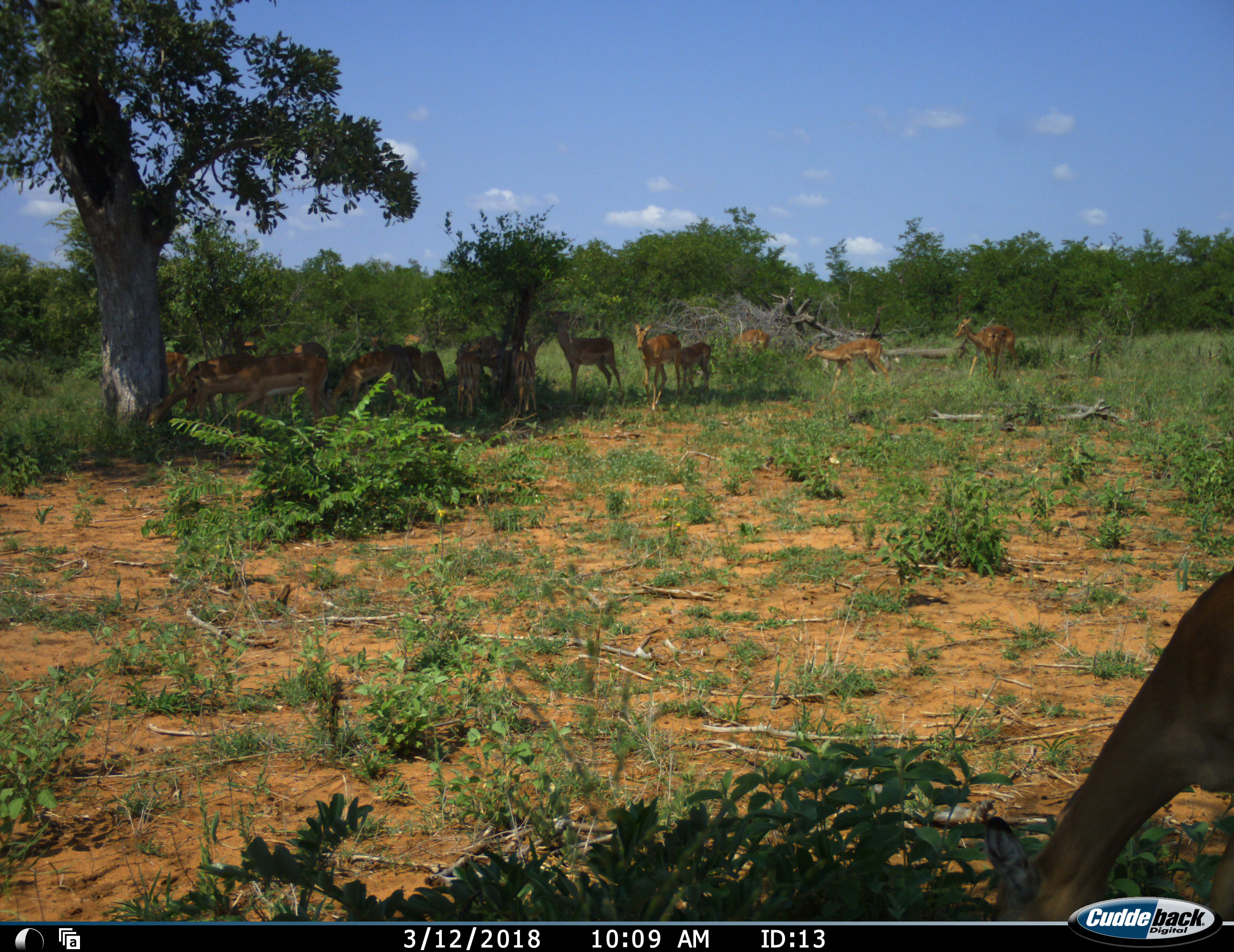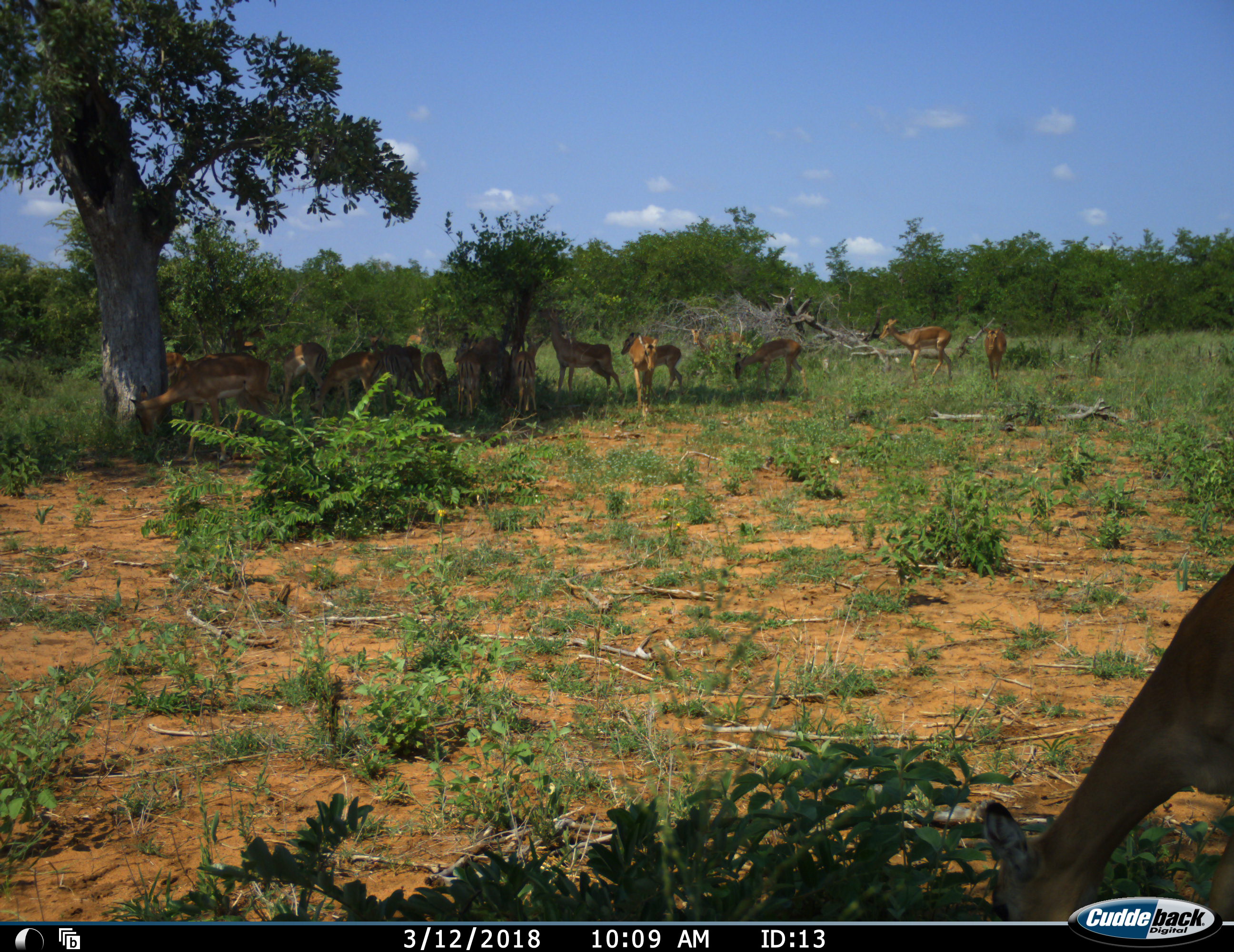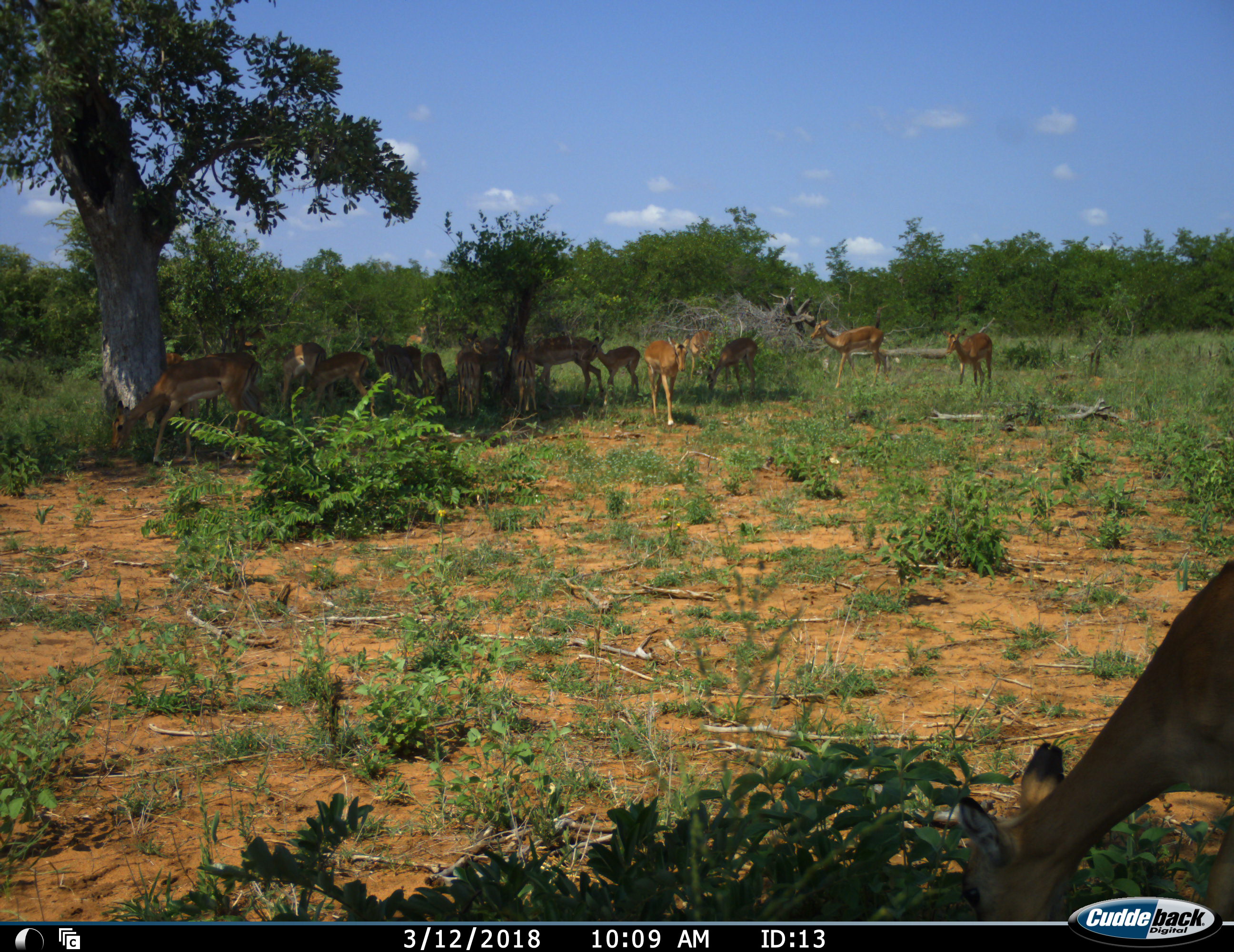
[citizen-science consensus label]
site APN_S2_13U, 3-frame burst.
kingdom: Animalia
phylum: Chordata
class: Mammalia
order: Artiodactyla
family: Bovidae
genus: Aepyceros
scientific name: Aepyceros melampus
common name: impala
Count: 11-50.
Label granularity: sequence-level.